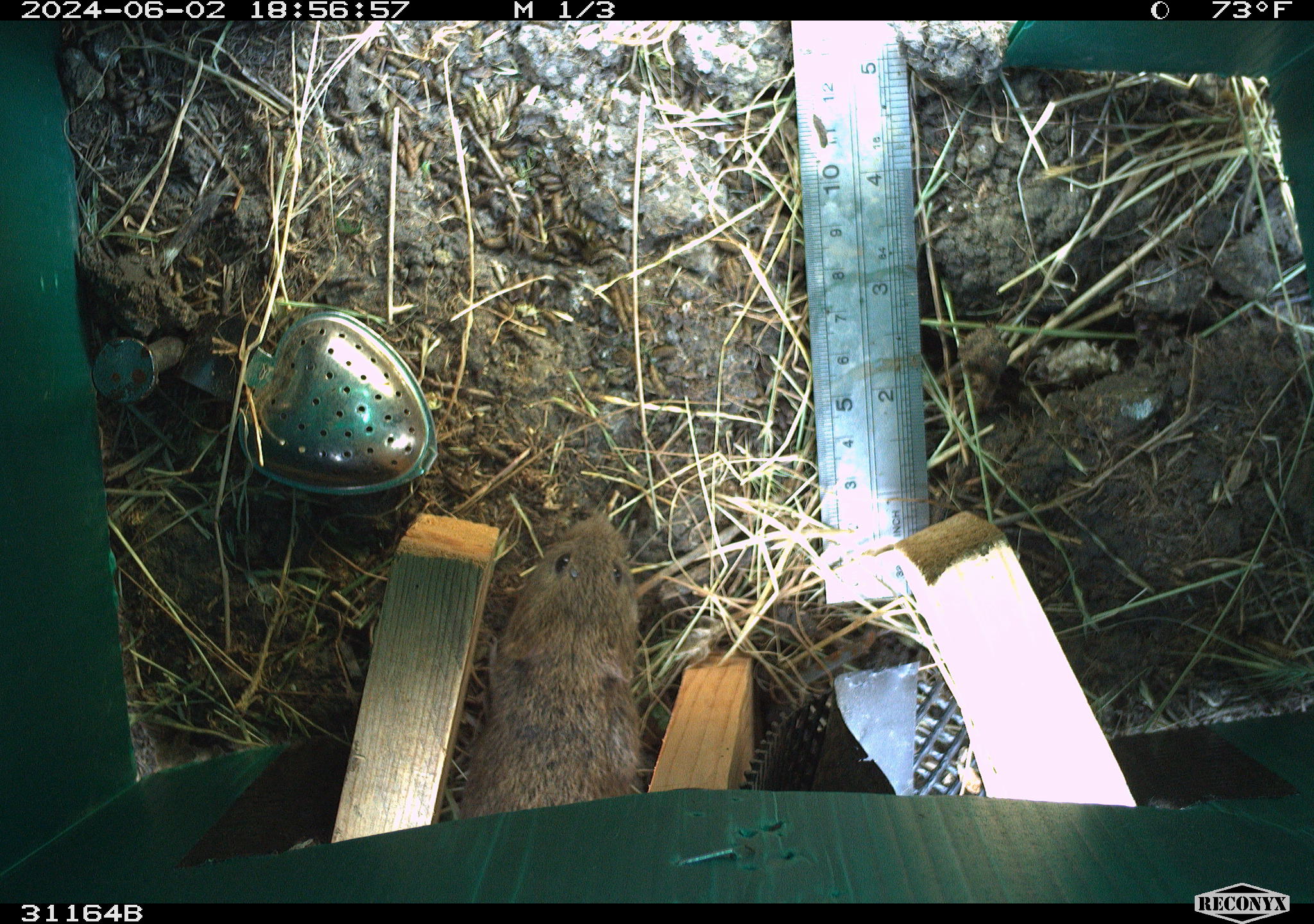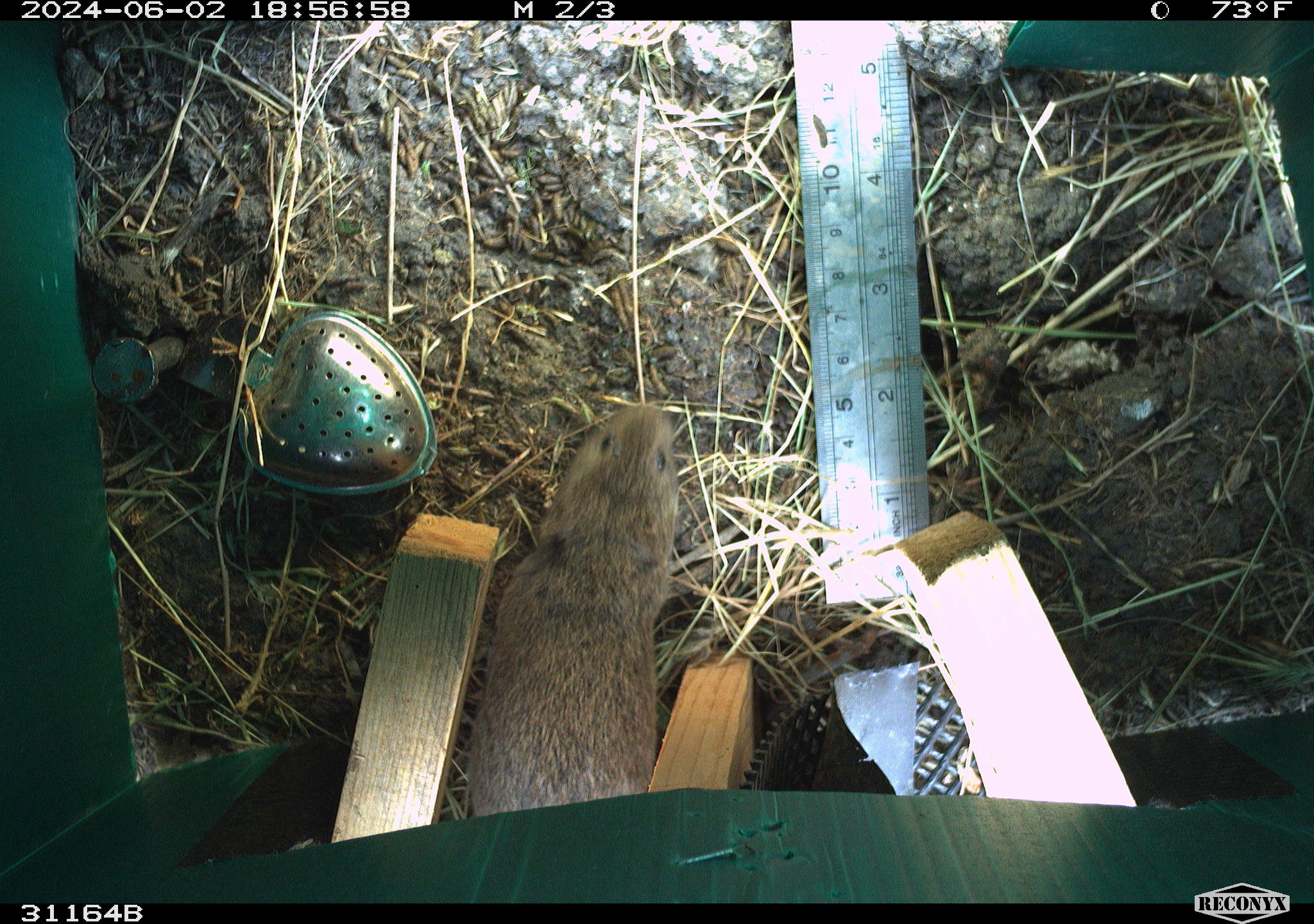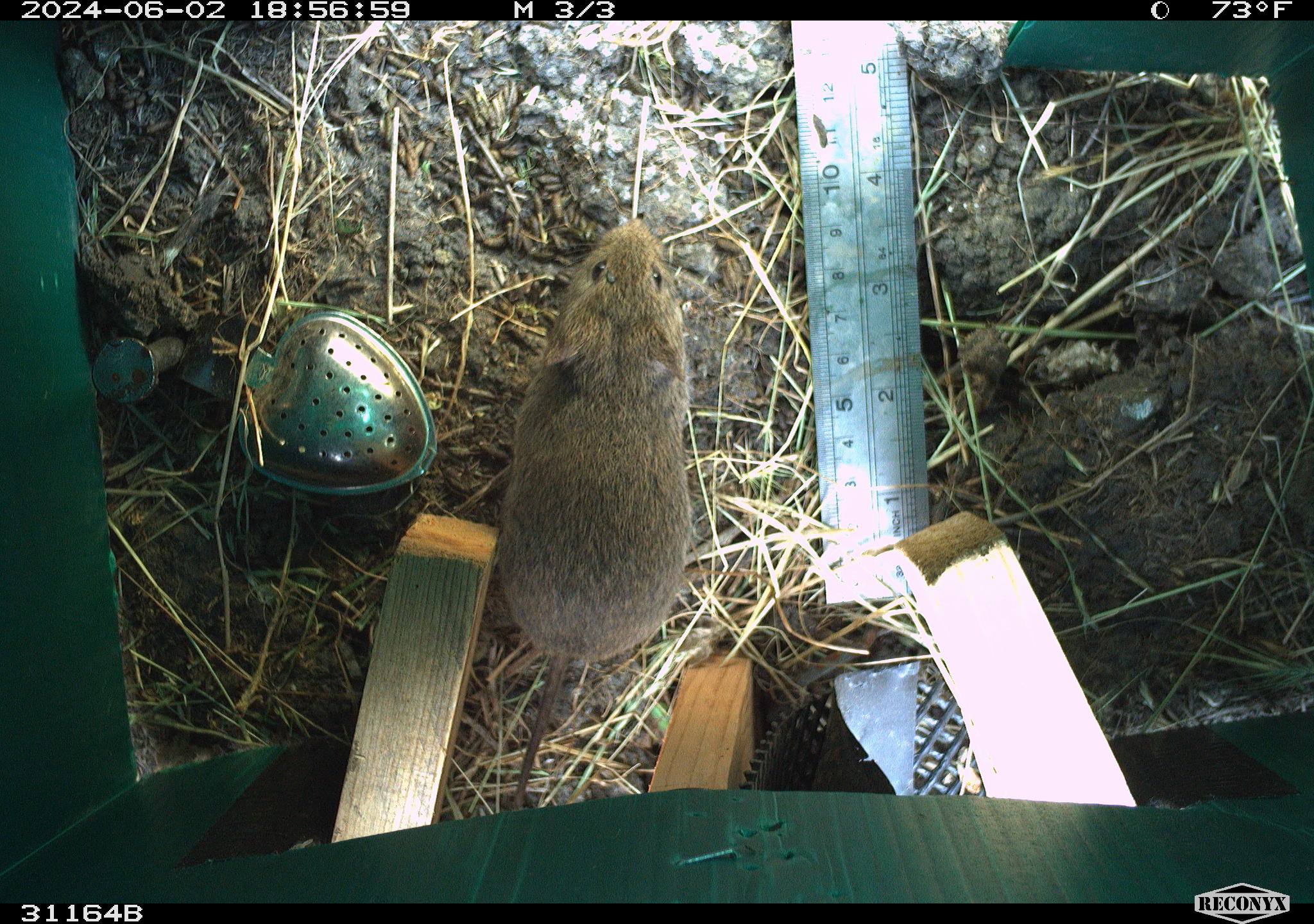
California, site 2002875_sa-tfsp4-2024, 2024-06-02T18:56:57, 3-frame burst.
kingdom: Animalia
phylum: Chordata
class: Mammalia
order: Rodentia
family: Cricetidae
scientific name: Arvicolinae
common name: voles, lemmings, and muskrats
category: arvicolinae subfamily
Arvicolinae subfamily (voles, lemmings, and muskrats) (Arvicolinae).